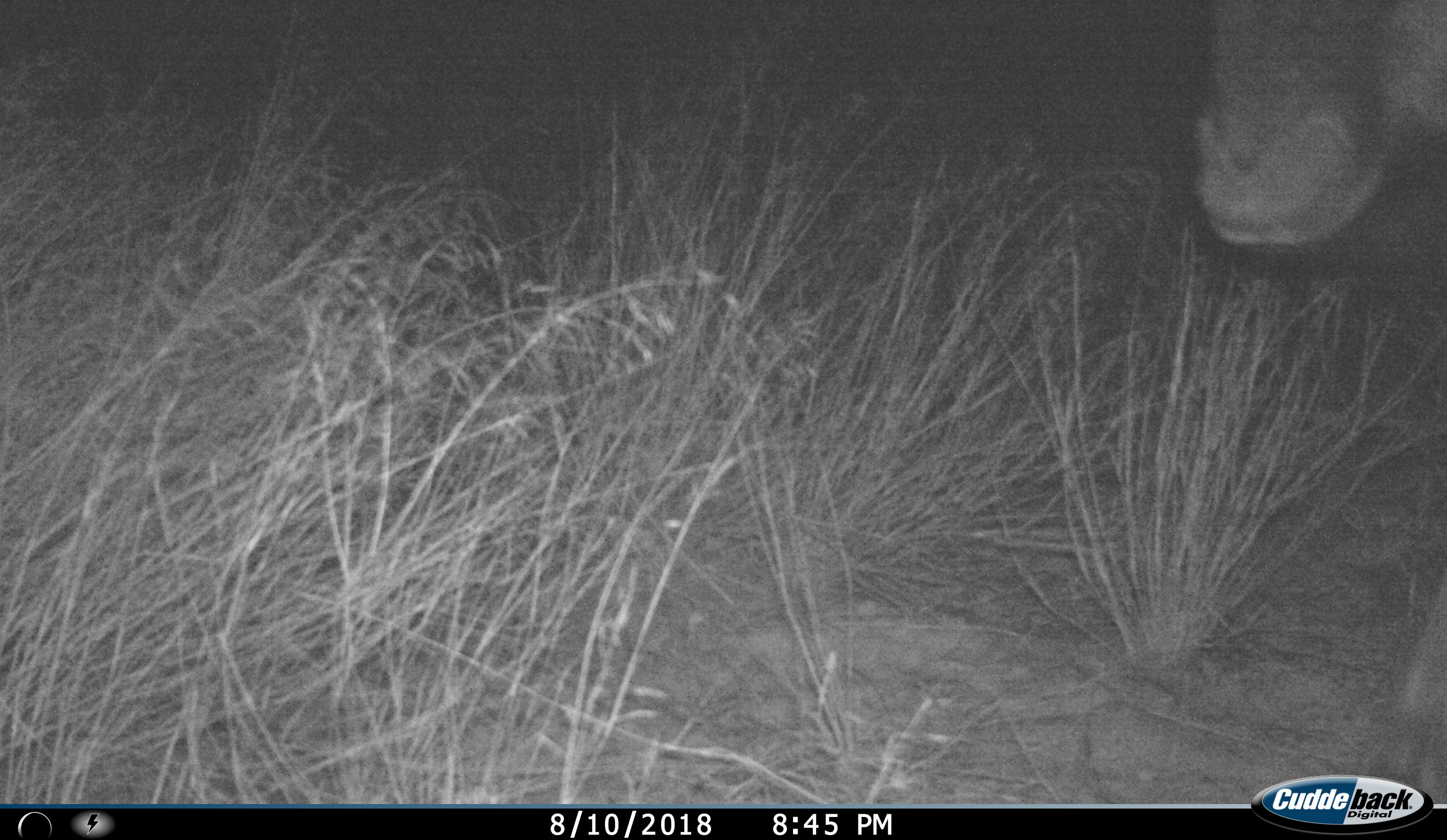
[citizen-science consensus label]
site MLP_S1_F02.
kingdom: Animalia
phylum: Chordata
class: Mammalia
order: Artiodactyla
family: Bovidae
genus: Connochaetes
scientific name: Connochaetes taurinus taurinus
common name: blue wildebeest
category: wildebeestblue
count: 1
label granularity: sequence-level